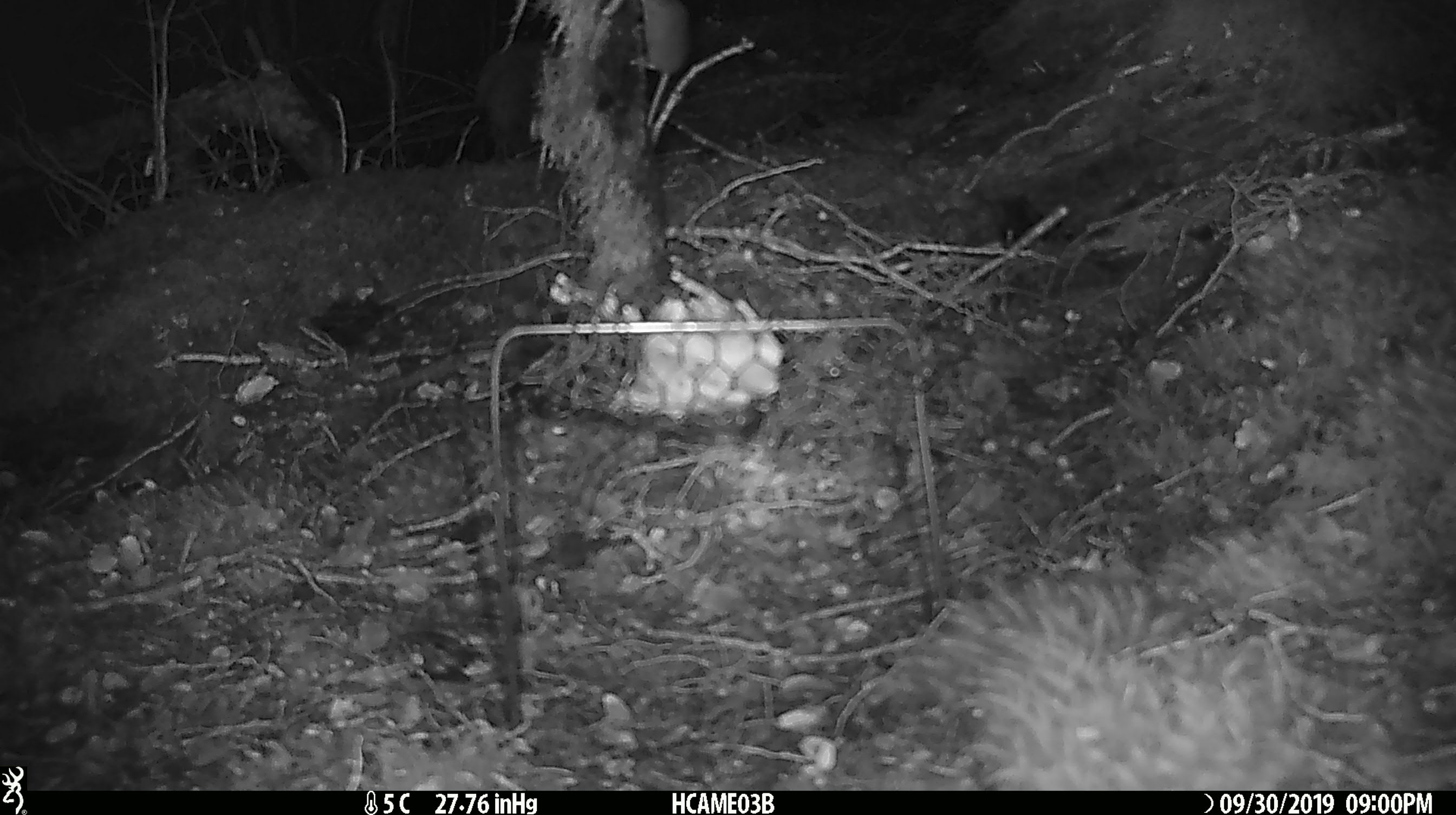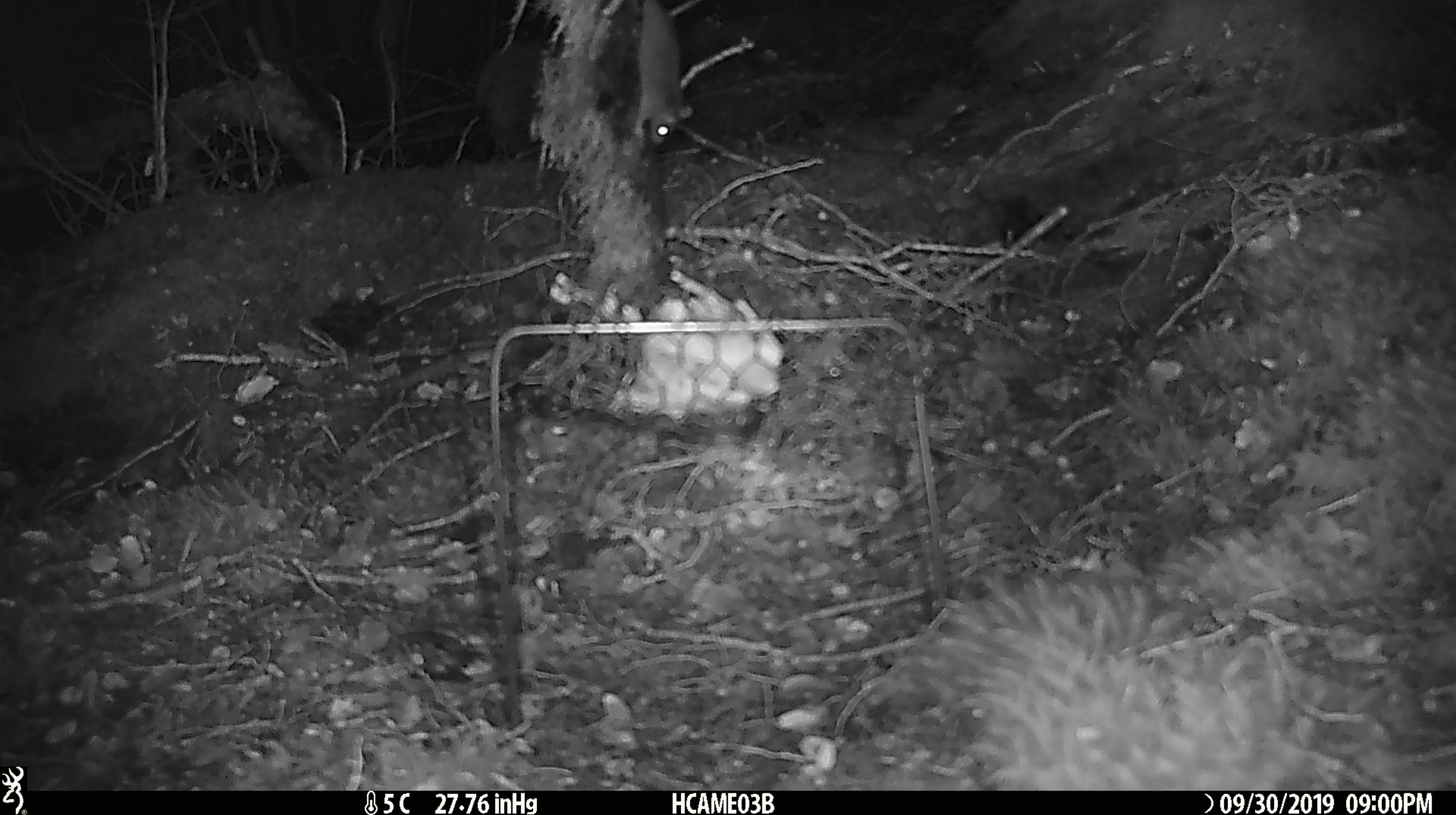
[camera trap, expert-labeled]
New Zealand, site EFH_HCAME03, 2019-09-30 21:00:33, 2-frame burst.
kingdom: Animalia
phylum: Chordata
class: Mammalia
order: Rodentia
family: Muridae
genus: Mus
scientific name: Mus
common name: mouse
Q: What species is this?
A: Mouse (Mus).